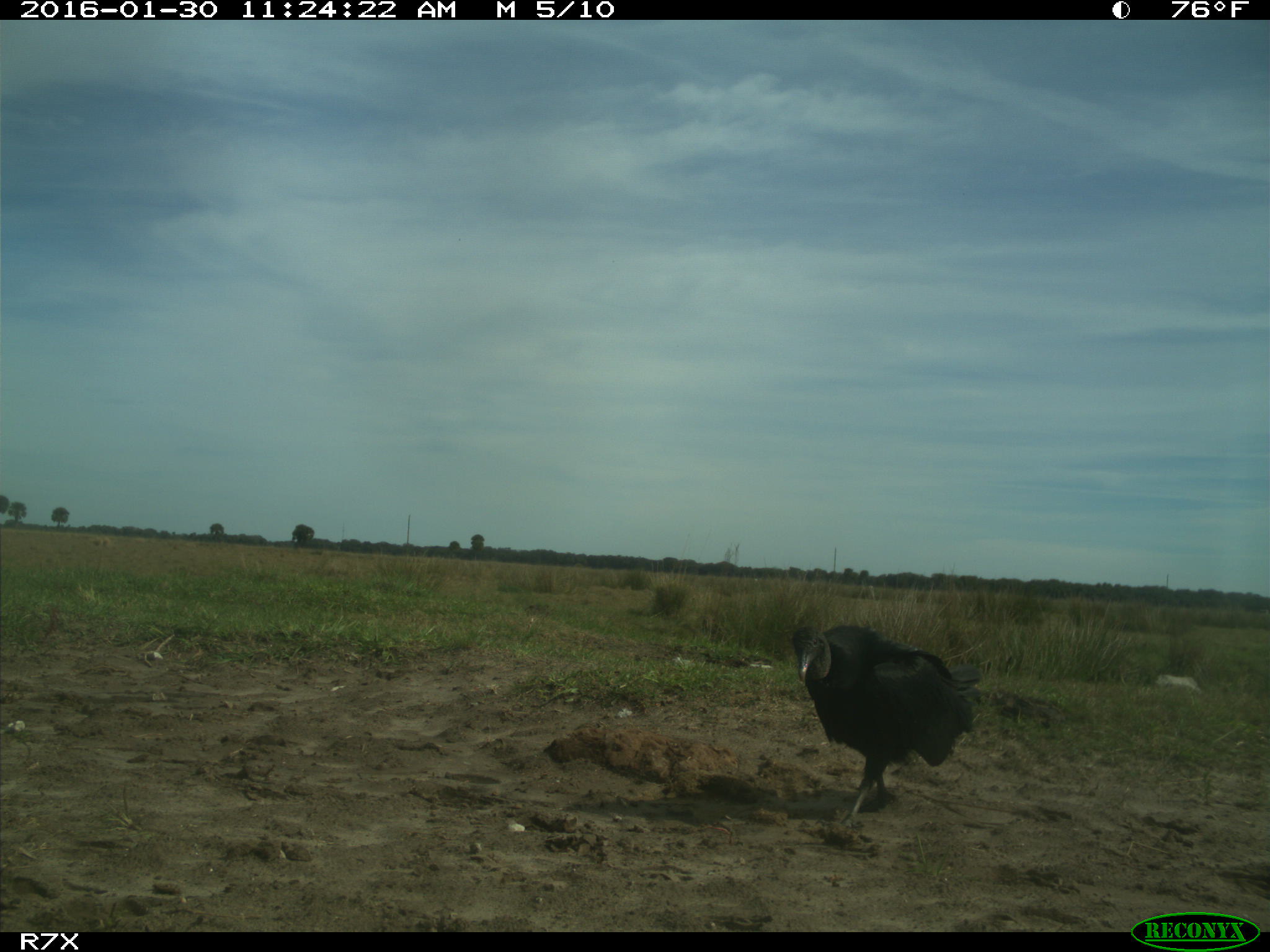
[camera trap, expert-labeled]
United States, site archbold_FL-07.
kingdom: Animalia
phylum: Chordata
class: Aves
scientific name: Aves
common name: birds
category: unidentified bird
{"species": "unidentified bird (birds) (Aves)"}